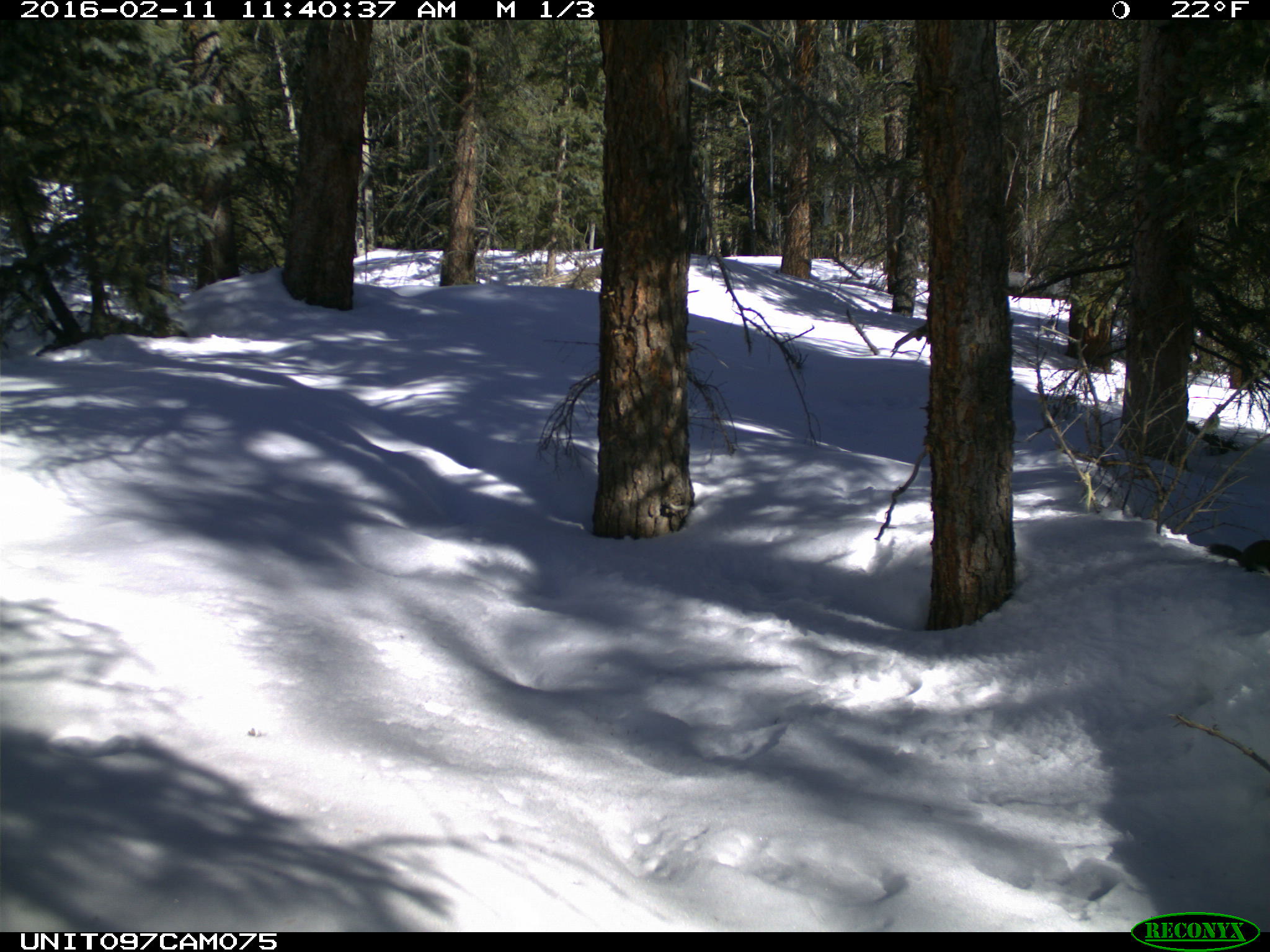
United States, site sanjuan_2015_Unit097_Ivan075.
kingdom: Animalia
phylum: Chordata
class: Mammalia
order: Rodentia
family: Sciuridae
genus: Tamiasciurus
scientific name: Tamiasciurus hudsonicus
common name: american red squirrel